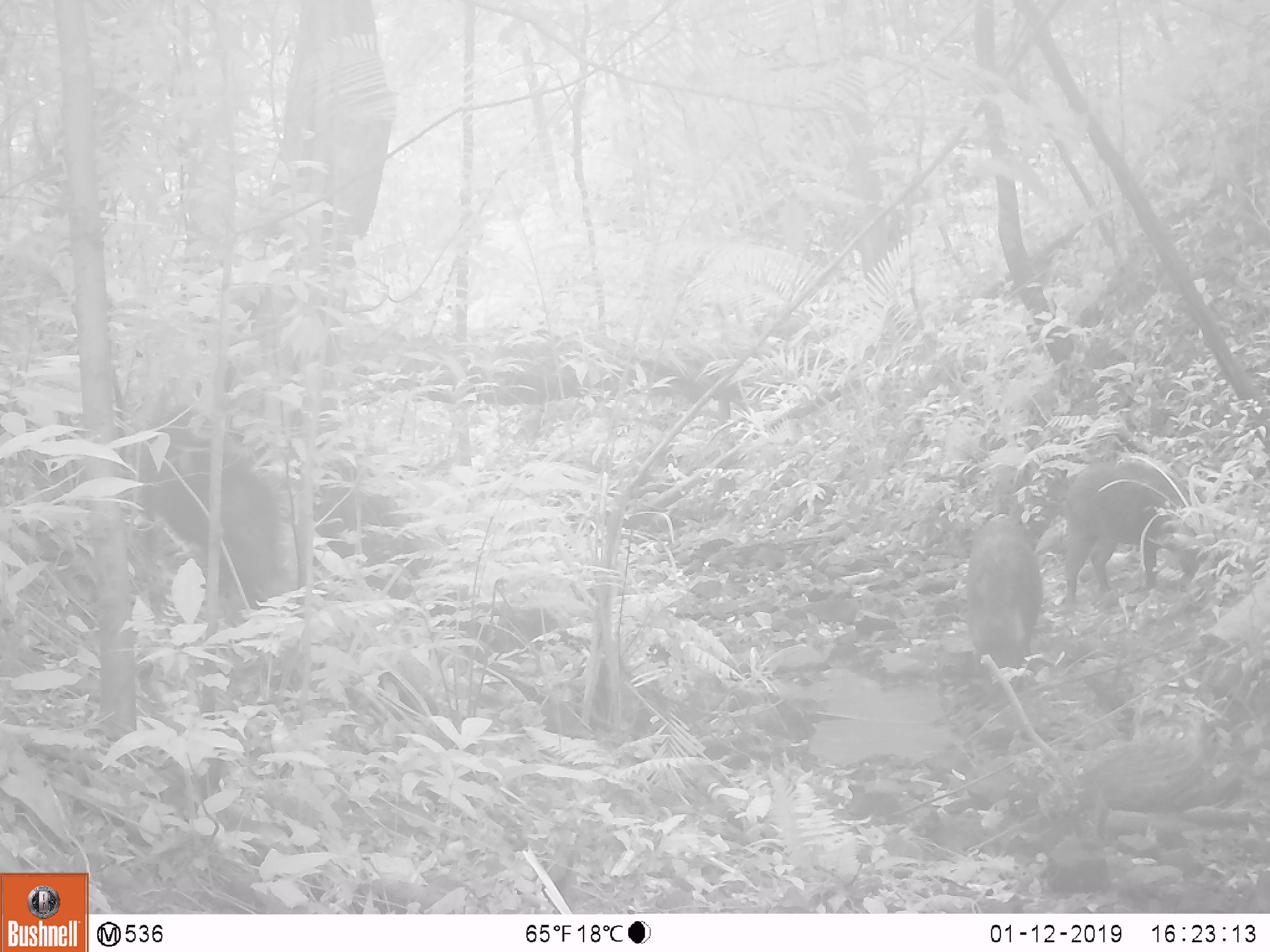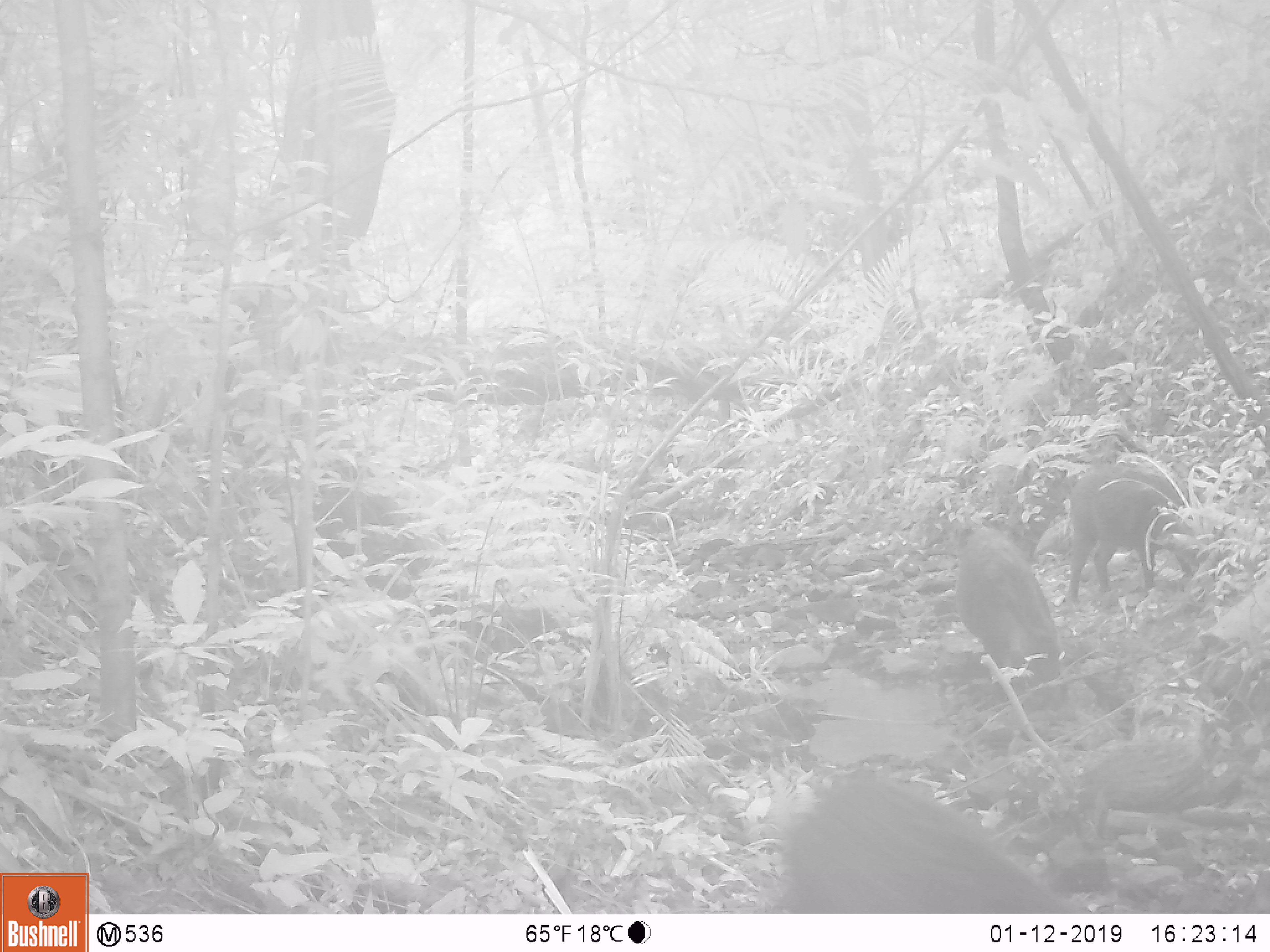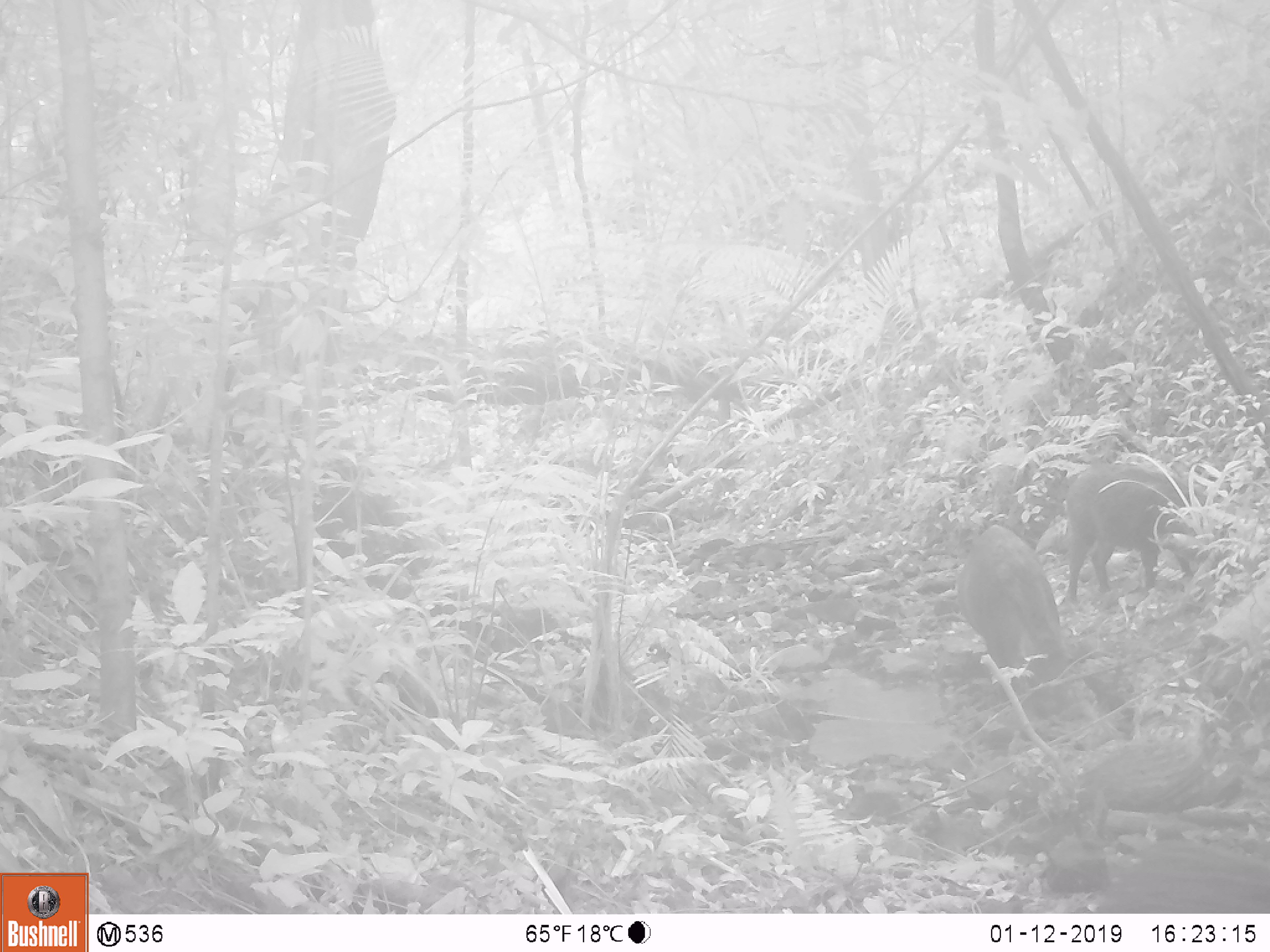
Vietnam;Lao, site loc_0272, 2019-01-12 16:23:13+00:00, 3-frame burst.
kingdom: Animalia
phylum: Chordata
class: Mammalia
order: Artiodactyla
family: Suidae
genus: Sus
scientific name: Sus scrofa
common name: eurasian wild pig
Eurasian wild pig (Sus scrofa). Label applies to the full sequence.